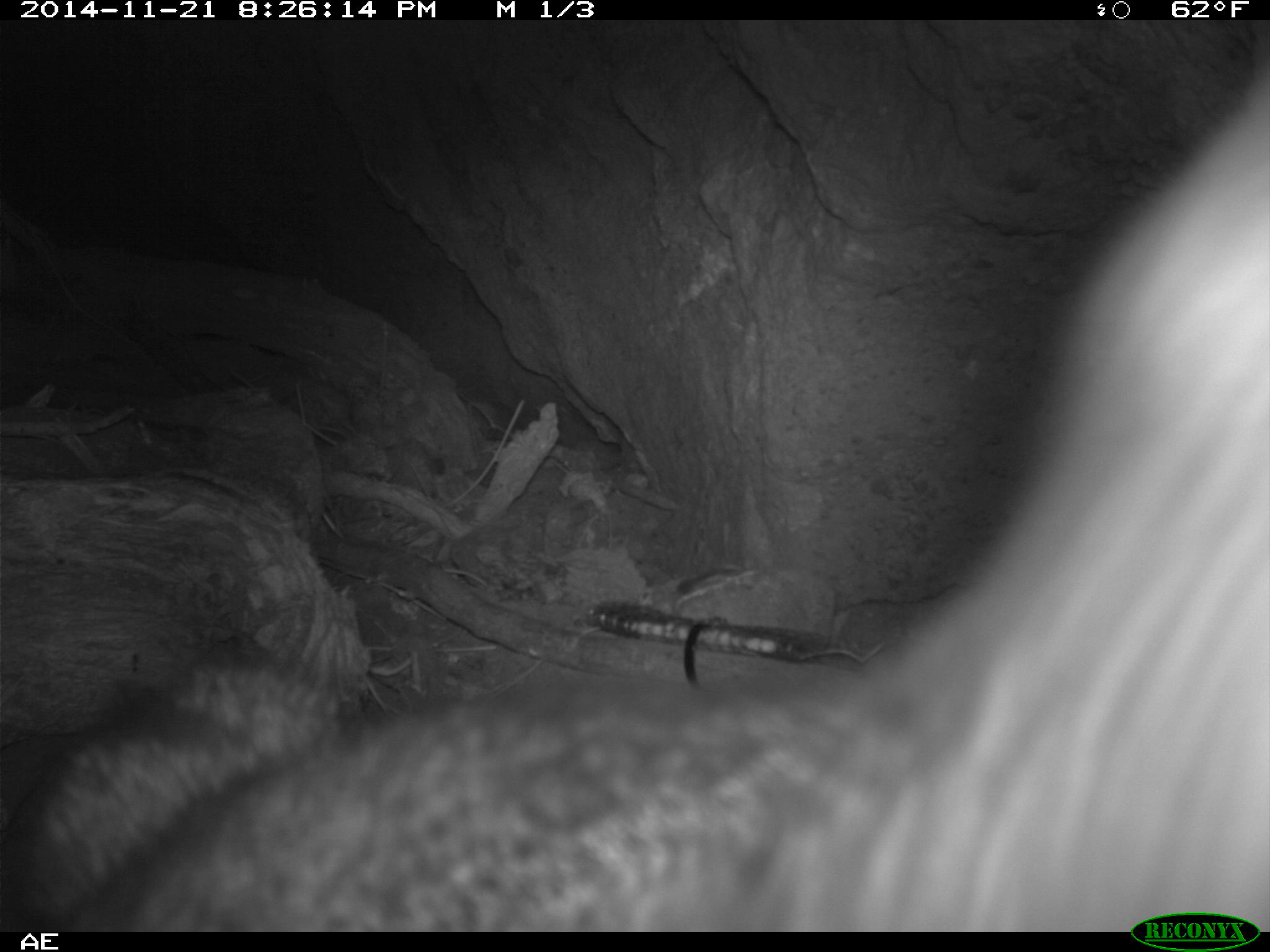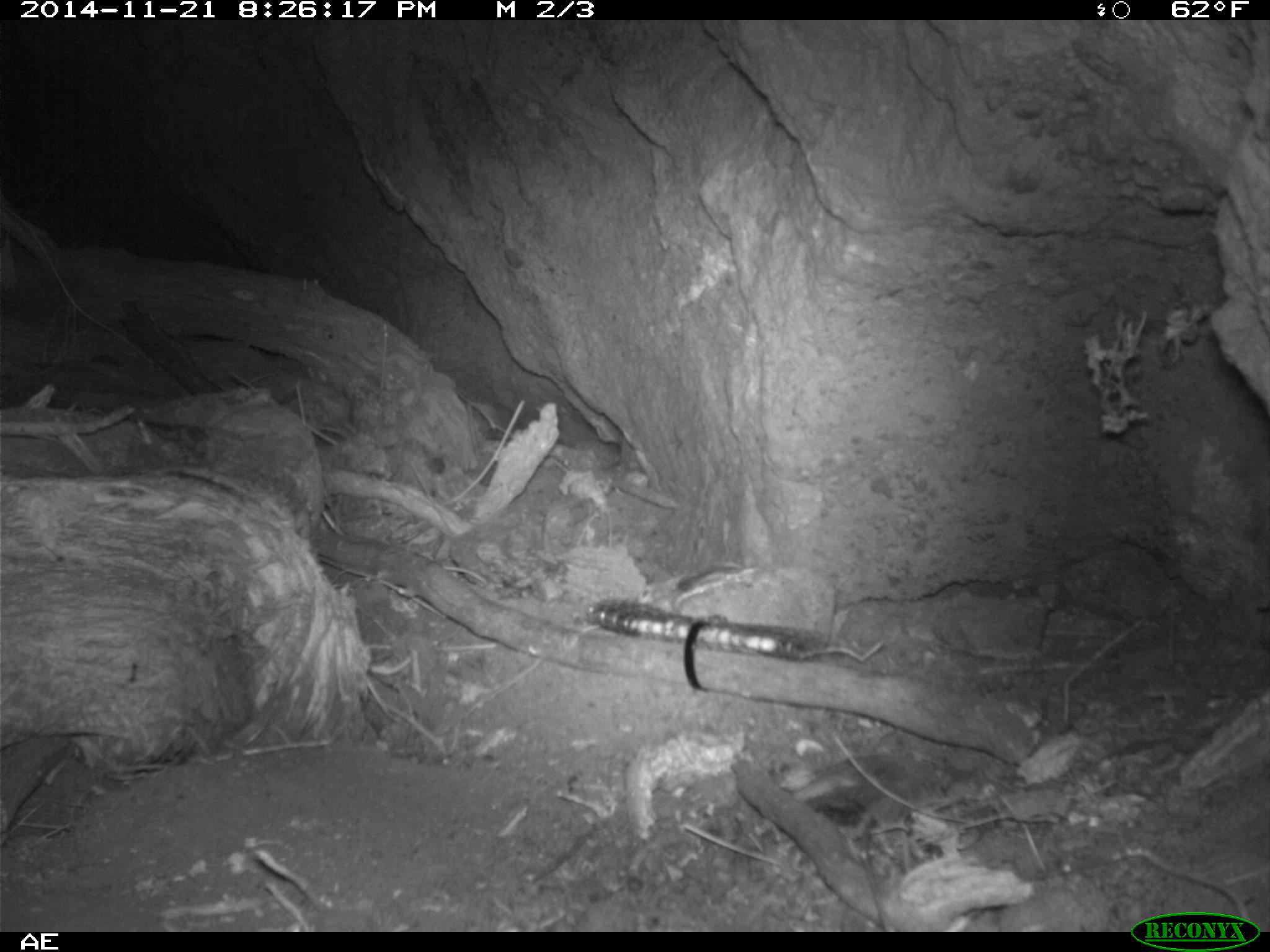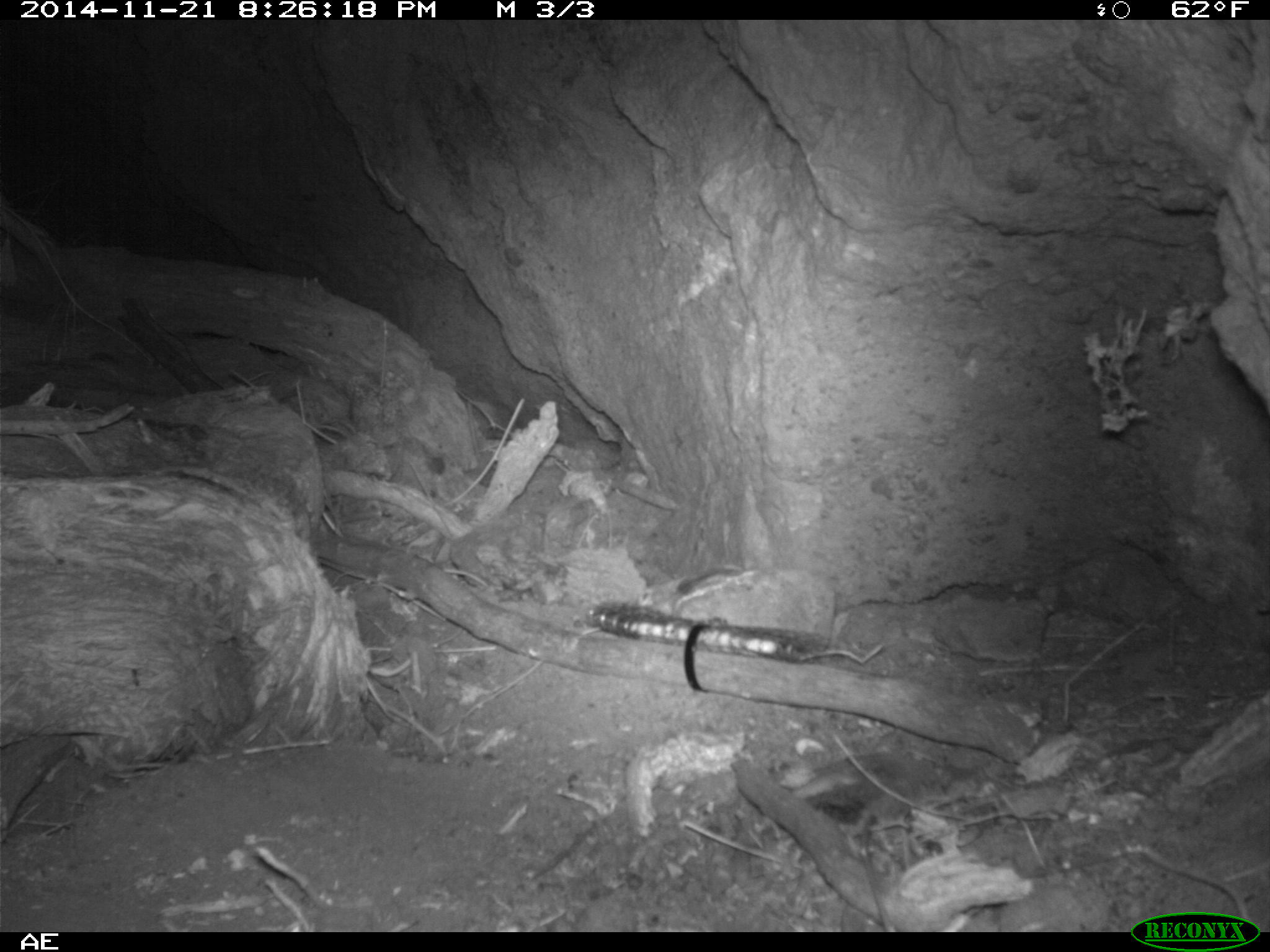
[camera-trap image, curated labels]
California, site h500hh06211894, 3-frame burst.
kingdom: Animalia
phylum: Chordata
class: Mammalia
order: Carnivora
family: Canidae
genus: Urocyon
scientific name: Urocyon littoralis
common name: island fox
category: fox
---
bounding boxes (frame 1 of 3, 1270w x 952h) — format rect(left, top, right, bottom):
fox: rect(0, 64, 1269, 932)